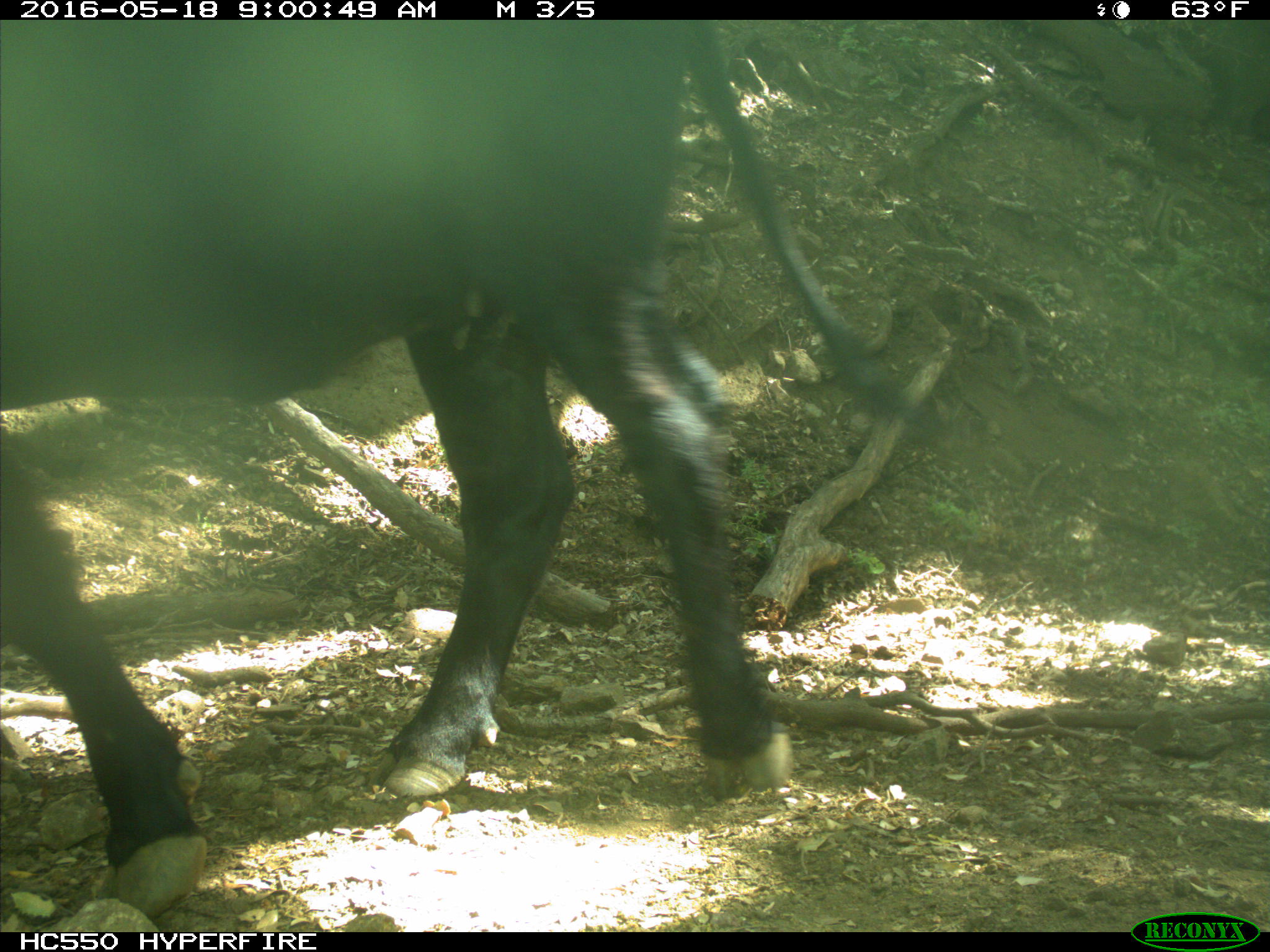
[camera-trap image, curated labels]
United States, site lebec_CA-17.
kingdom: Animalia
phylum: Chordata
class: Mammalia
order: Artiodactyla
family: Bovidae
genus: Bos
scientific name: Bos taurus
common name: domestic cow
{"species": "Bos taurus (domestic cow)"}